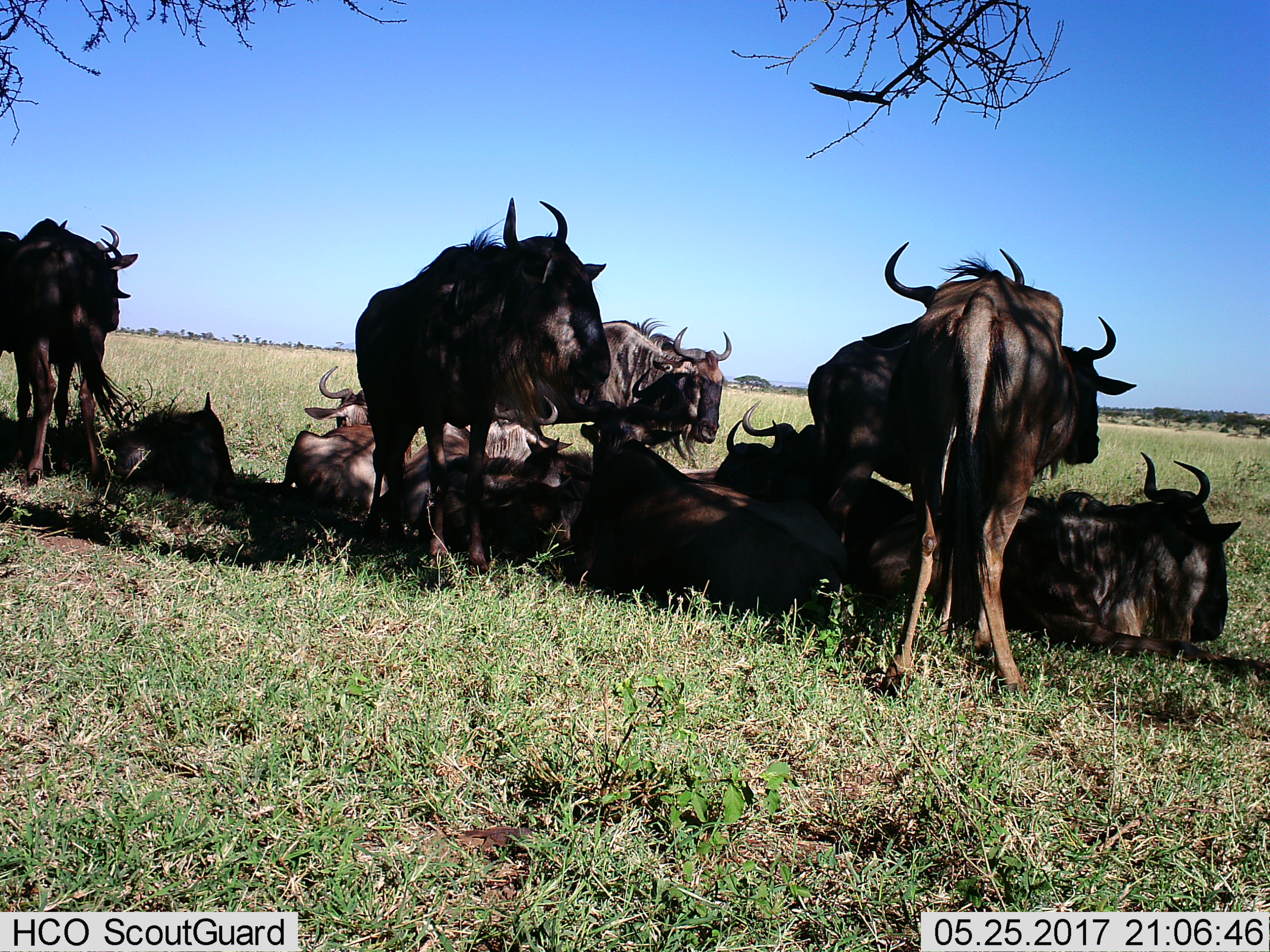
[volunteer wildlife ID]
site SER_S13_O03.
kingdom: Animalia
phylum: Chordata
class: Mammalia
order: Artiodactyla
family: Bovidae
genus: Connochaetes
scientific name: Connochaetes taurinus taurinus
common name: blue wildebeest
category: wildebeestblue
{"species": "wildebeestblue (blue wildebeest) (Connochaetes taurinus taurinus)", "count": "11-50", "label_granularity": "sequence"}